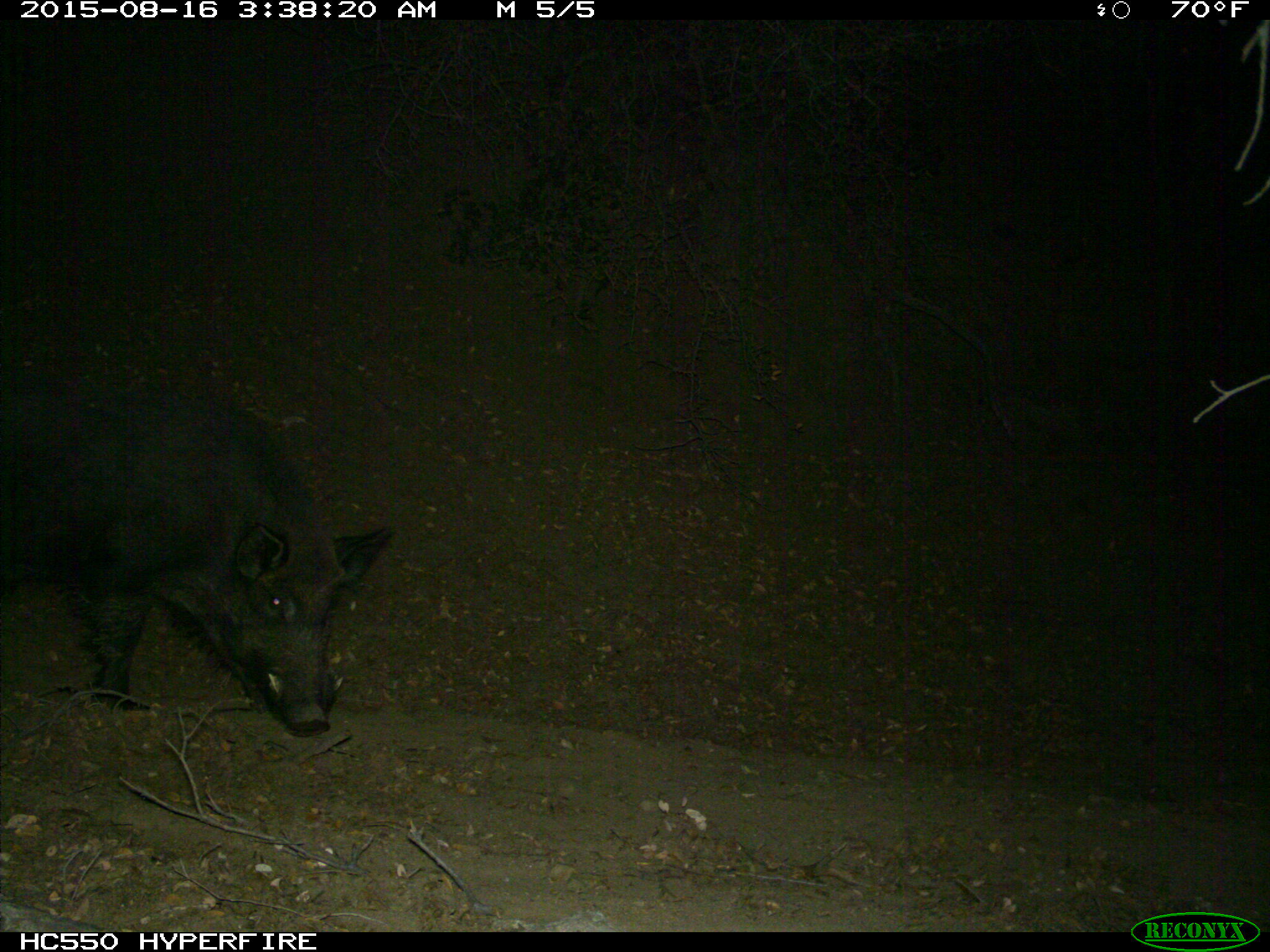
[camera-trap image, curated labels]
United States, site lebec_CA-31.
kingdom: Animalia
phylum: Chordata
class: Mammalia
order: Artiodactyla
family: Suidae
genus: Sus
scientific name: Sus scrofa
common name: wild boar